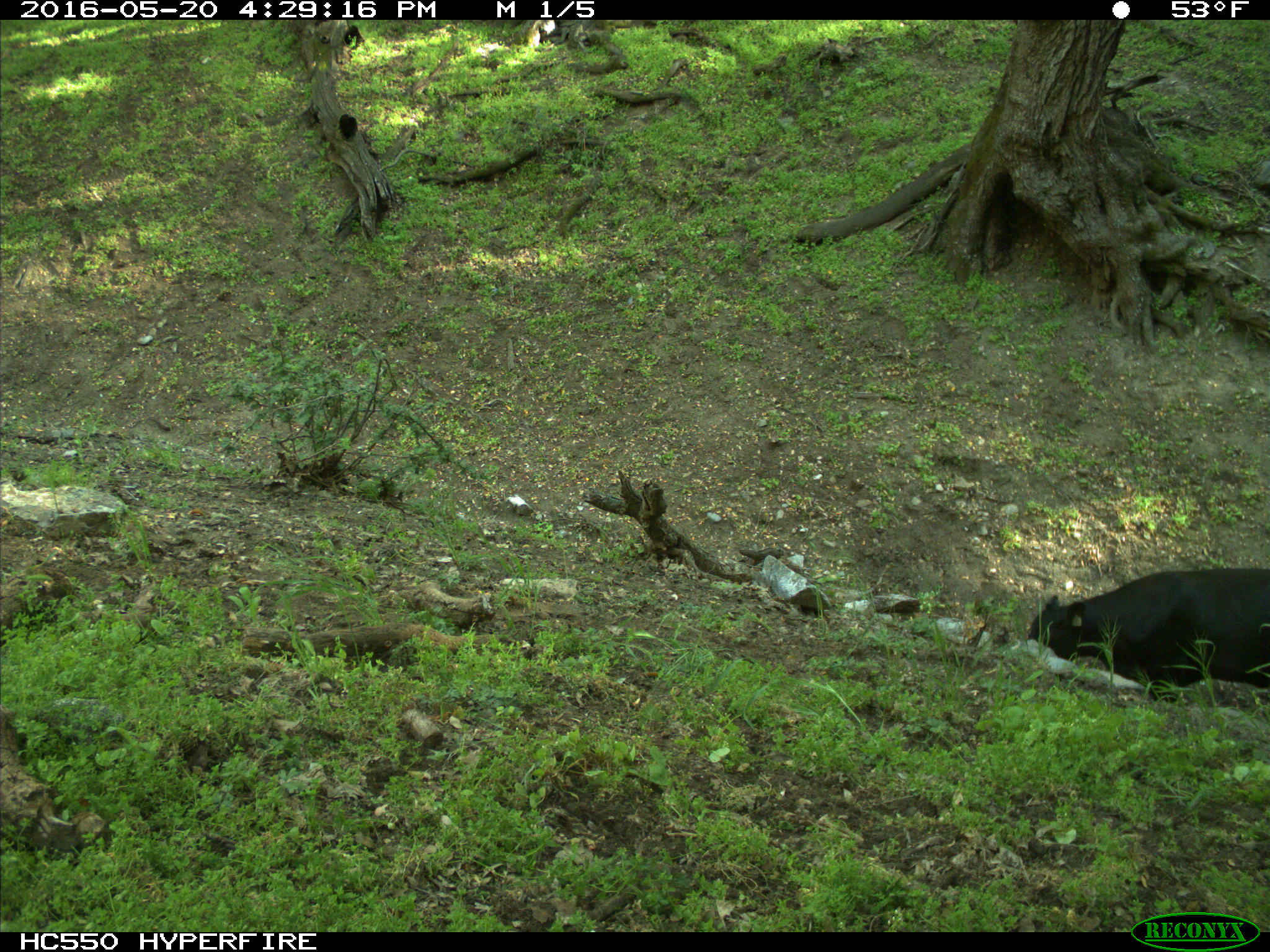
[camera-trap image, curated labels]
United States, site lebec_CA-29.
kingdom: Animalia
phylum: Chordata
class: Mammalia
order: Artiodactyla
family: Bovidae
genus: Bos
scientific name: Bos taurus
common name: domestic cow